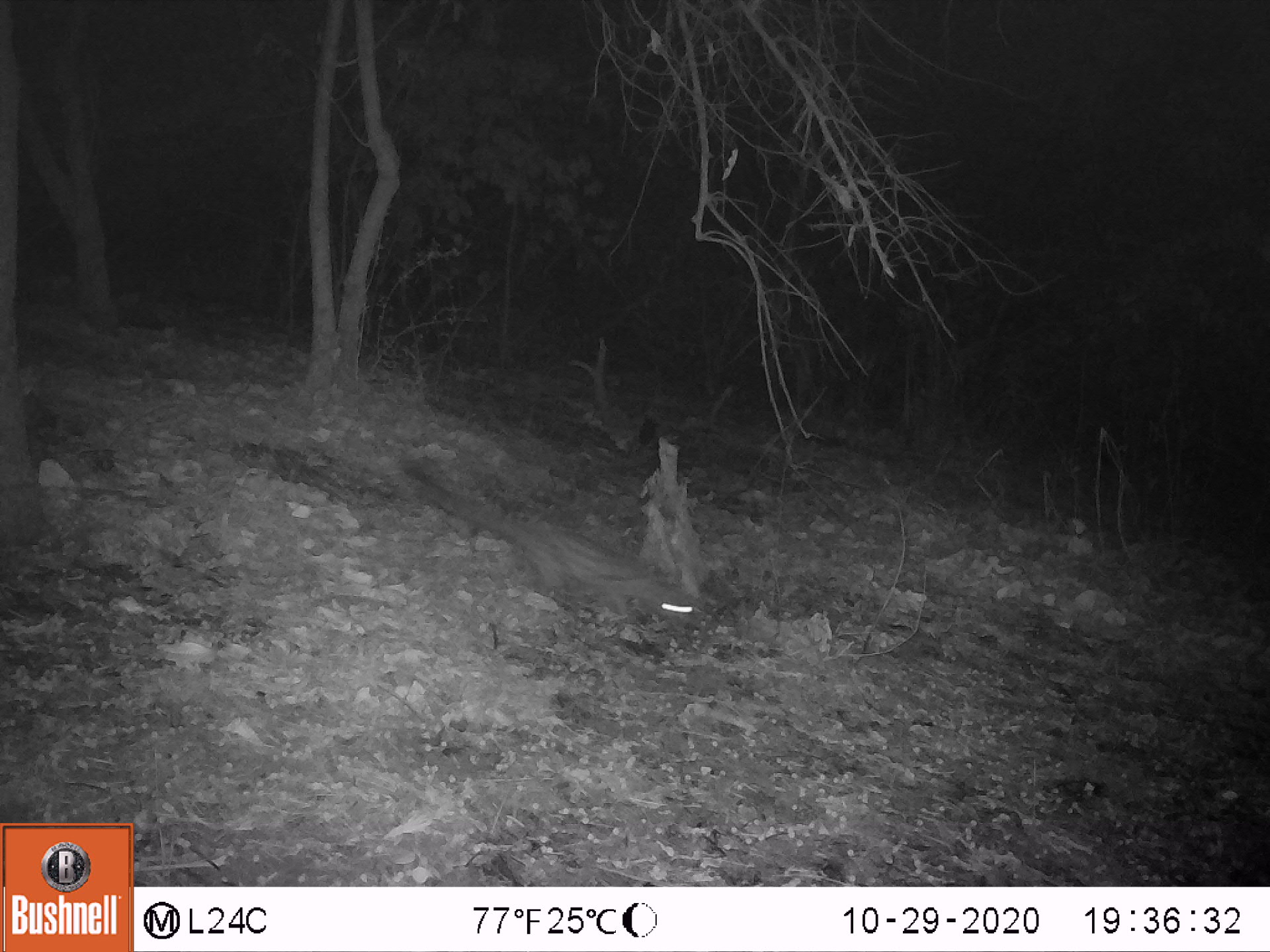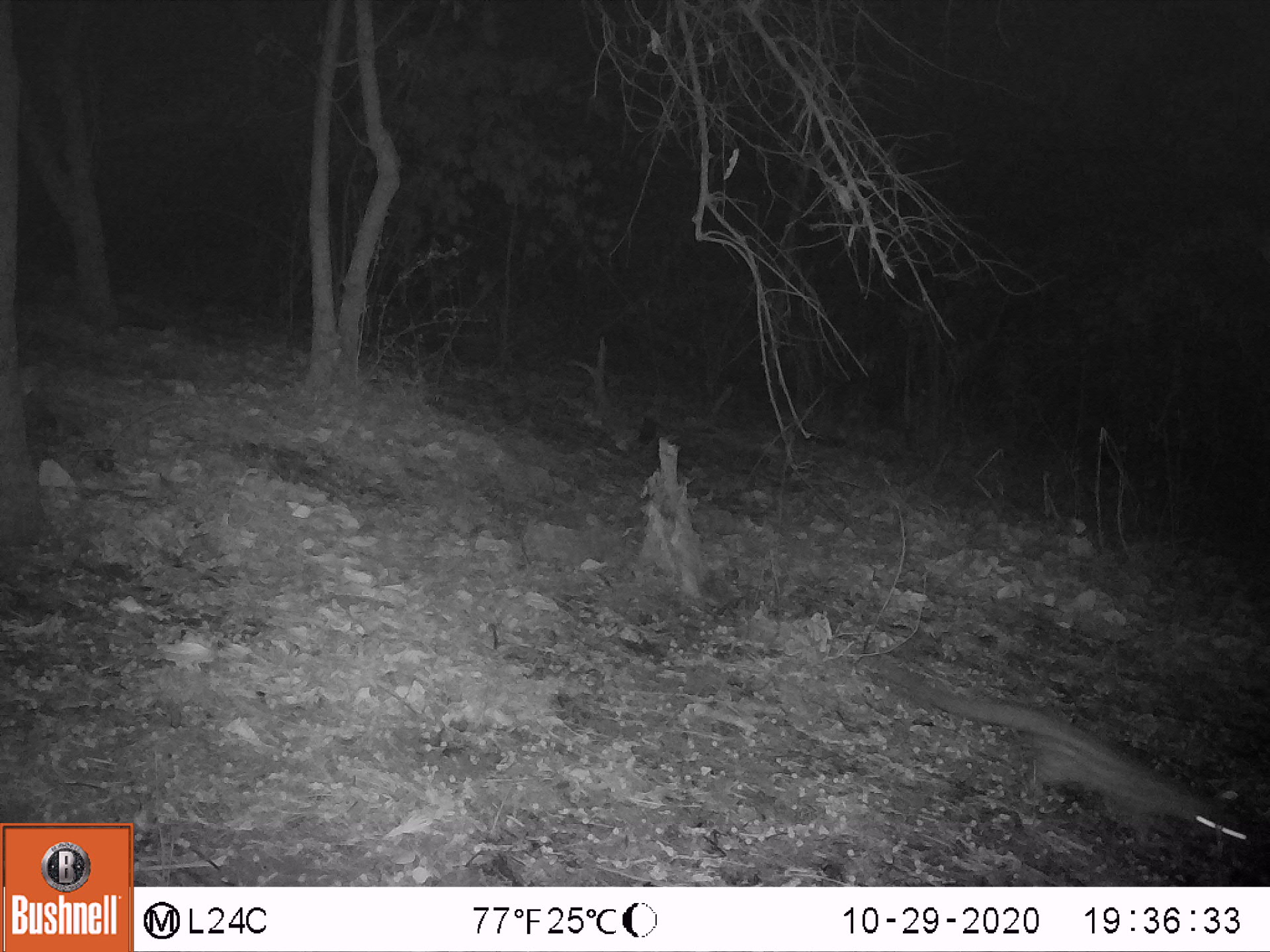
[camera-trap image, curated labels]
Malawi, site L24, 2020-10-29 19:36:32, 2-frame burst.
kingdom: Animalia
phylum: Chordata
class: Mammalia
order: Carnivora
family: Viverridae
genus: Genetta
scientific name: Genetta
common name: genet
Genet (Genetta), count 1.